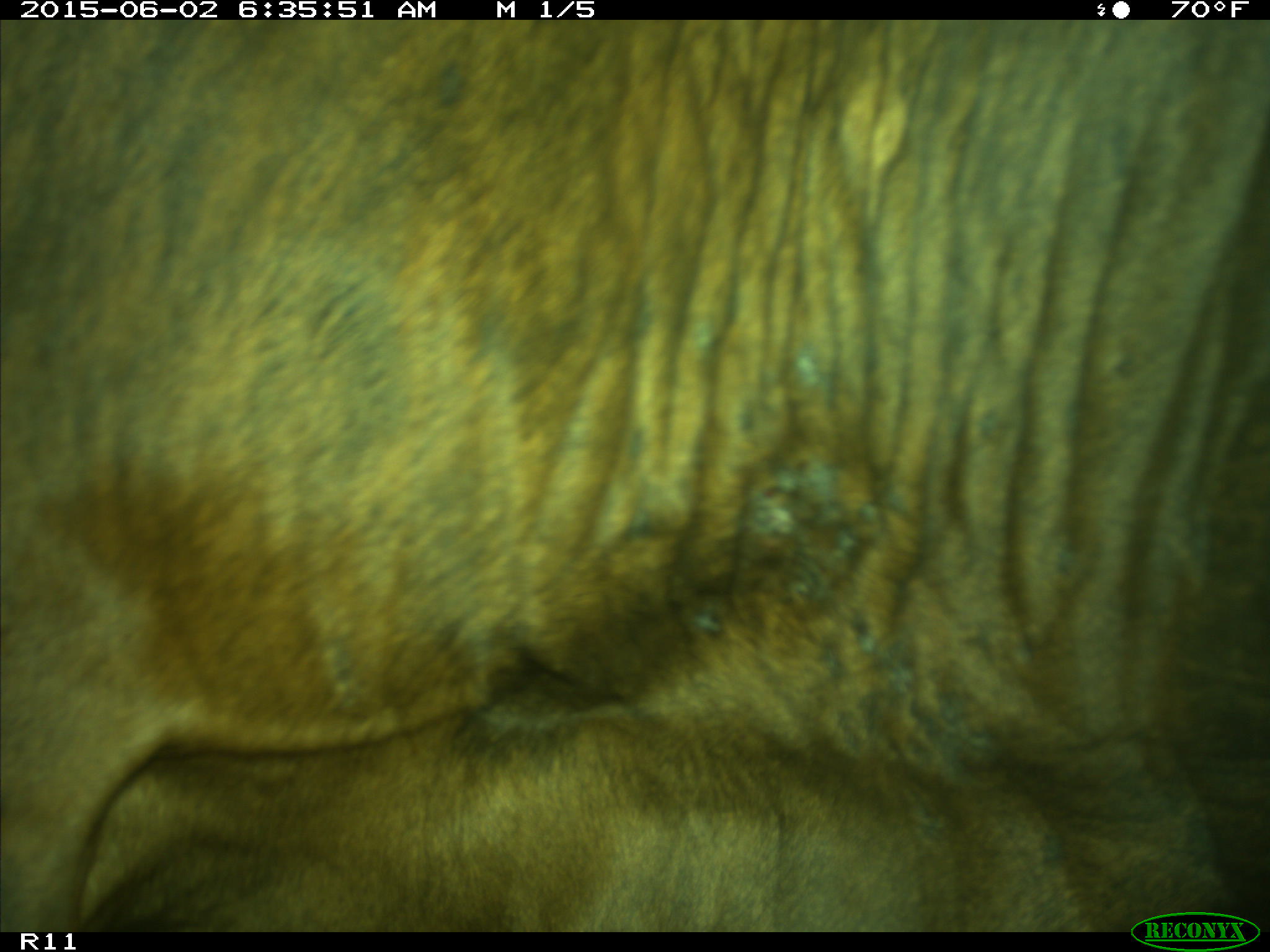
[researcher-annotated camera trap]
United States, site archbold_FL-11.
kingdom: Animalia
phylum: Chordata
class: Mammalia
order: Artiodactyla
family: Bovidae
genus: Bos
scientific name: Bos taurus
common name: domestic cow